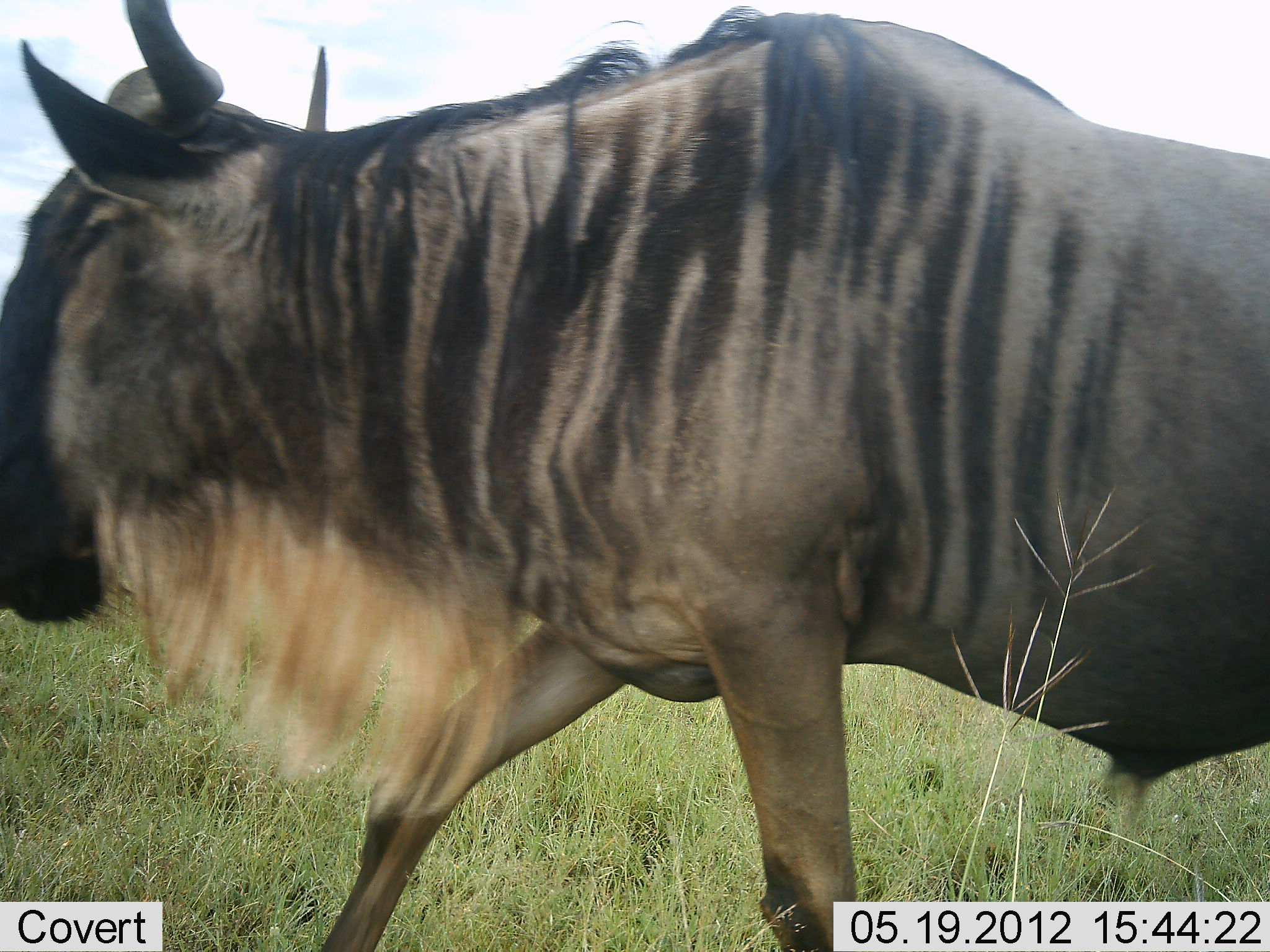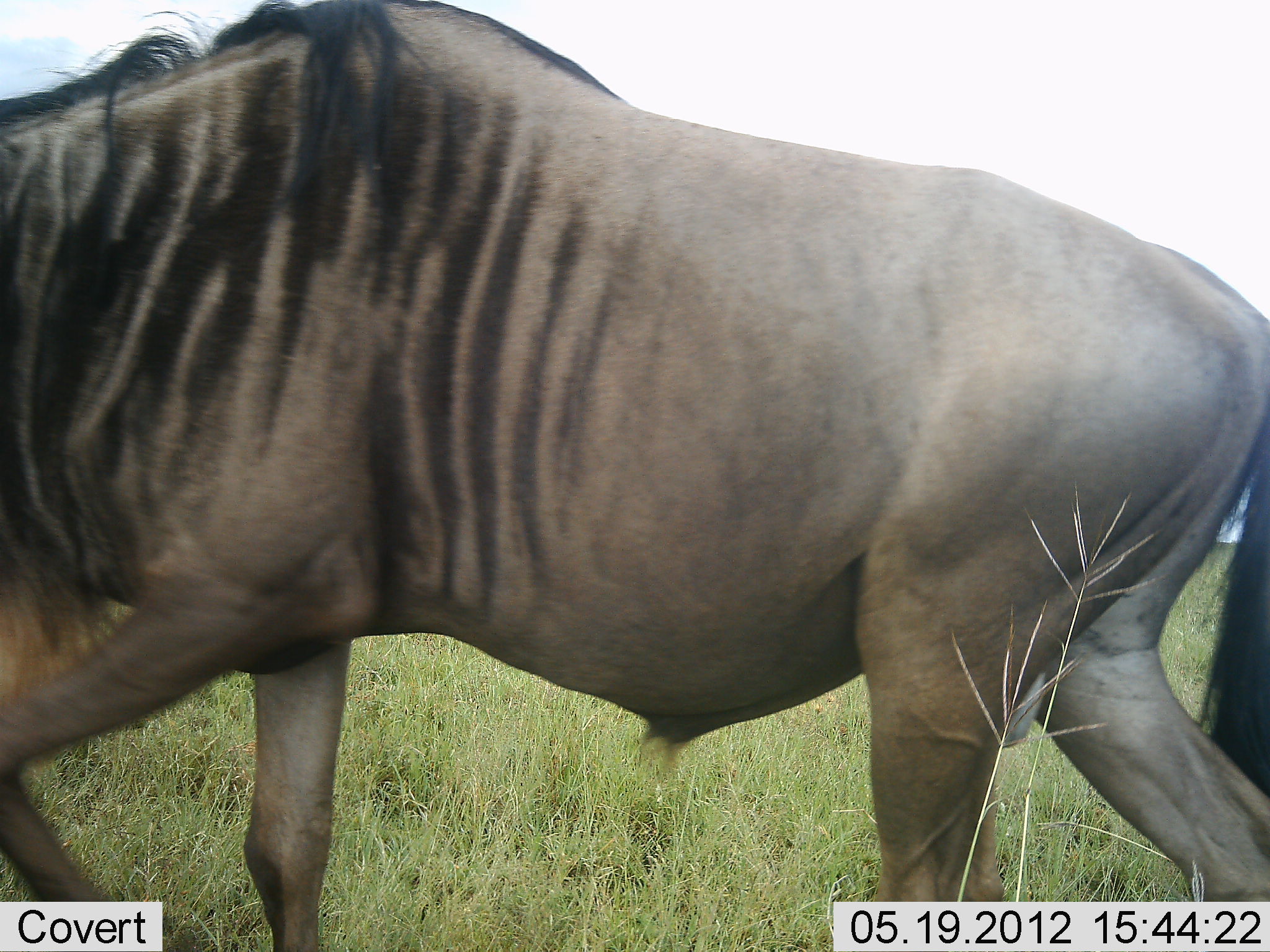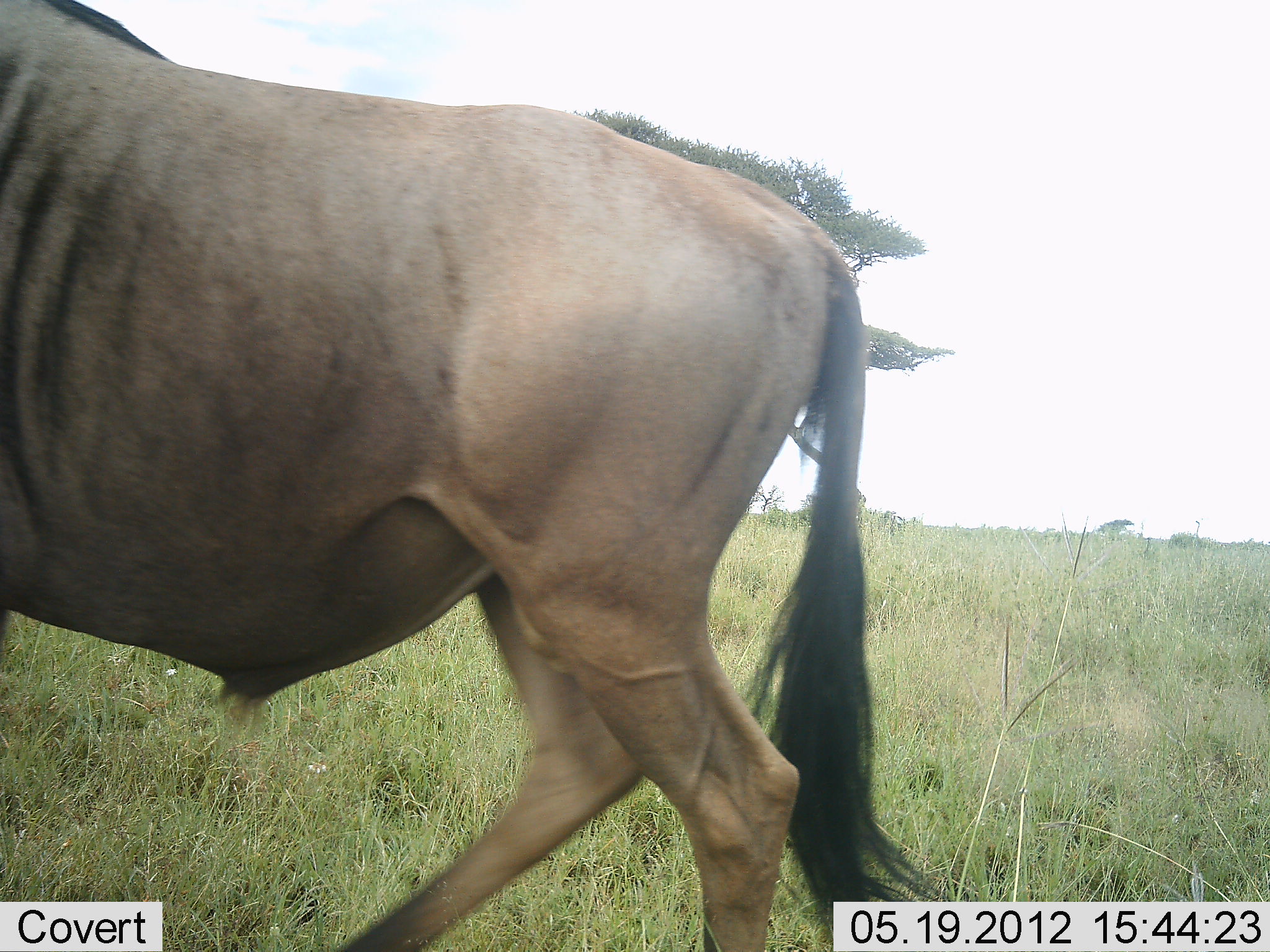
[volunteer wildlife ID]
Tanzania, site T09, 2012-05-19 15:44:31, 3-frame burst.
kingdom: Animalia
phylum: Chordata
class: Mammalia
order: Artiodactyla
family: Bovidae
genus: Connochaetes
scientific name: Connochaetes taurinus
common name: blue wildebeest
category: wildebeest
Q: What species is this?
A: Wildebeest (blue wildebeest) (Connochaetes taurinus).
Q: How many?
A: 1.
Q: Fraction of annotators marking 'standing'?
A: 10%.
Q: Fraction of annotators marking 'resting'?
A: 0%.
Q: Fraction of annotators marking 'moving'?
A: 100%.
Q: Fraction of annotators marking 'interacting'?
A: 0%.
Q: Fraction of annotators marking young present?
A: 0%.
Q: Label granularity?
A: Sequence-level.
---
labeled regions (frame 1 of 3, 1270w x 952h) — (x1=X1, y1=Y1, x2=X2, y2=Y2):
animal: (x1=1, y1=1, x2=1269, y2=952)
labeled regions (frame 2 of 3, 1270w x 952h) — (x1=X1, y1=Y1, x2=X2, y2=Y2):
animal: (x1=0, y1=0, x2=1270, y2=952)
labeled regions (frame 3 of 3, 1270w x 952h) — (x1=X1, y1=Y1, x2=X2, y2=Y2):
animal: (x1=0, y1=0, x2=958, y2=952)